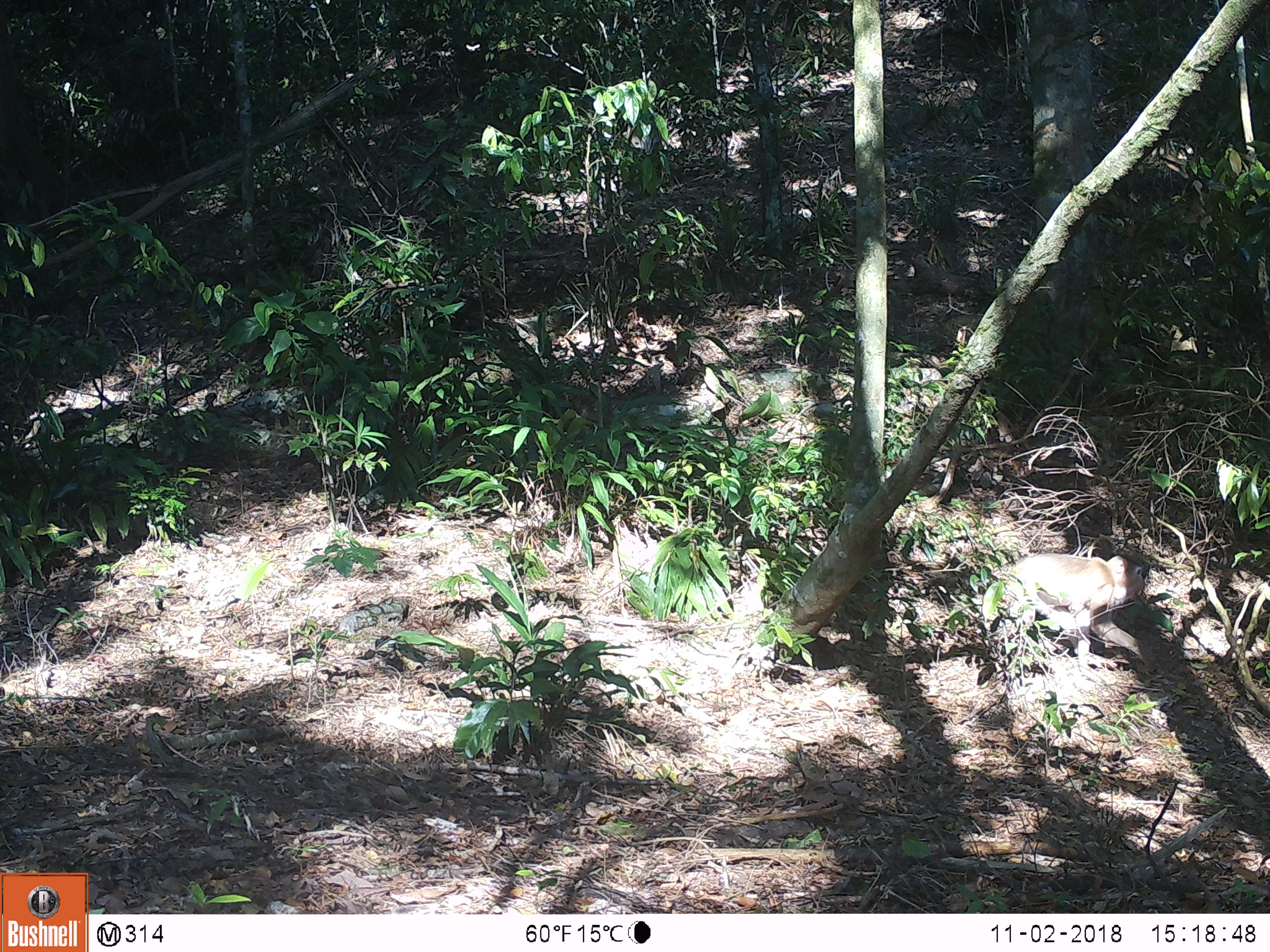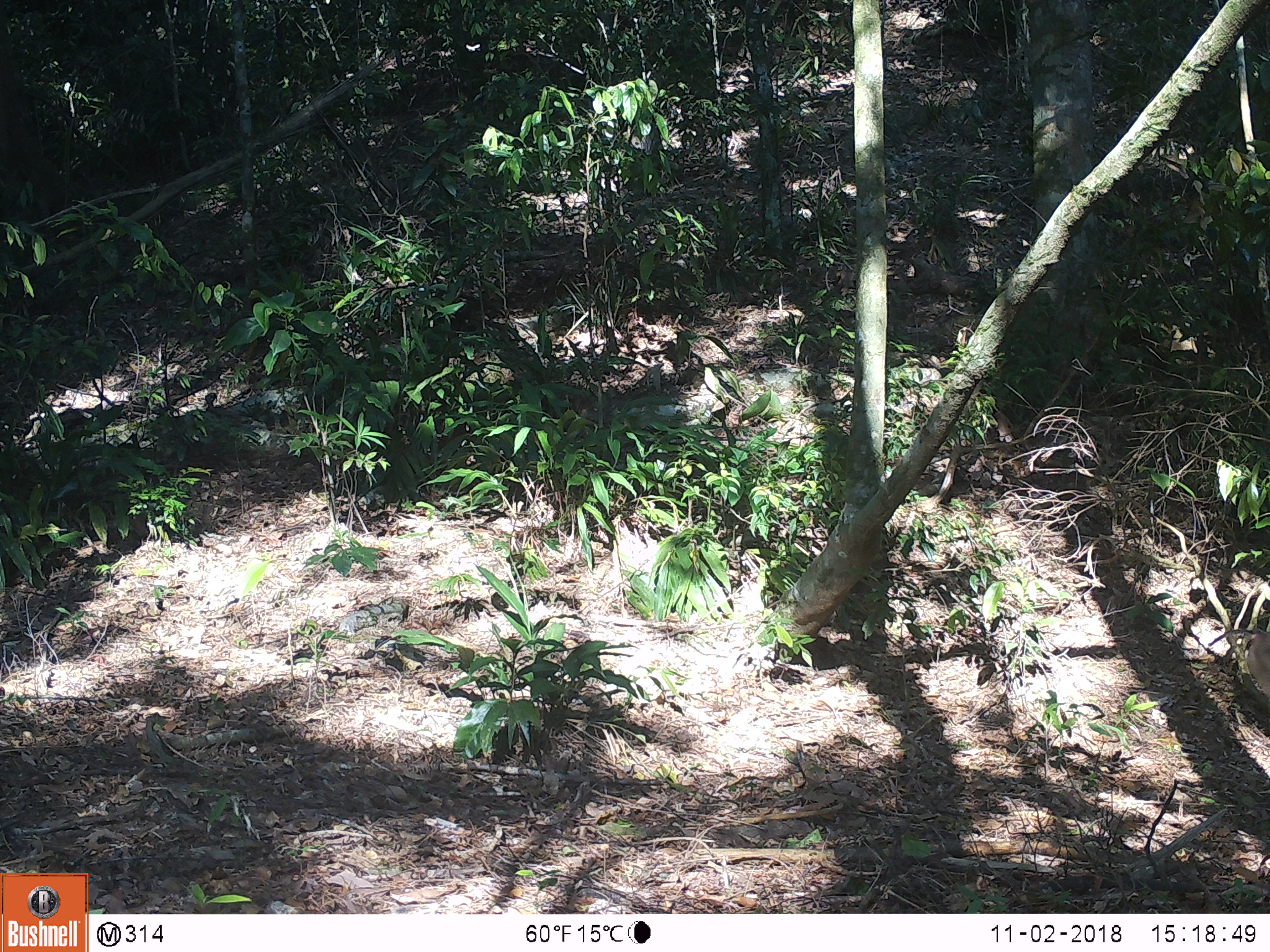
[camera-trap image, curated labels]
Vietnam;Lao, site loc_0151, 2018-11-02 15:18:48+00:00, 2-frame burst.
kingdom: Animalia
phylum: Chordata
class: Mammalia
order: Primates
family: Cercopithecidae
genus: Macaca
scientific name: Macaca nemestrina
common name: pig-tailed macaque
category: pig tailed macaque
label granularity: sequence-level